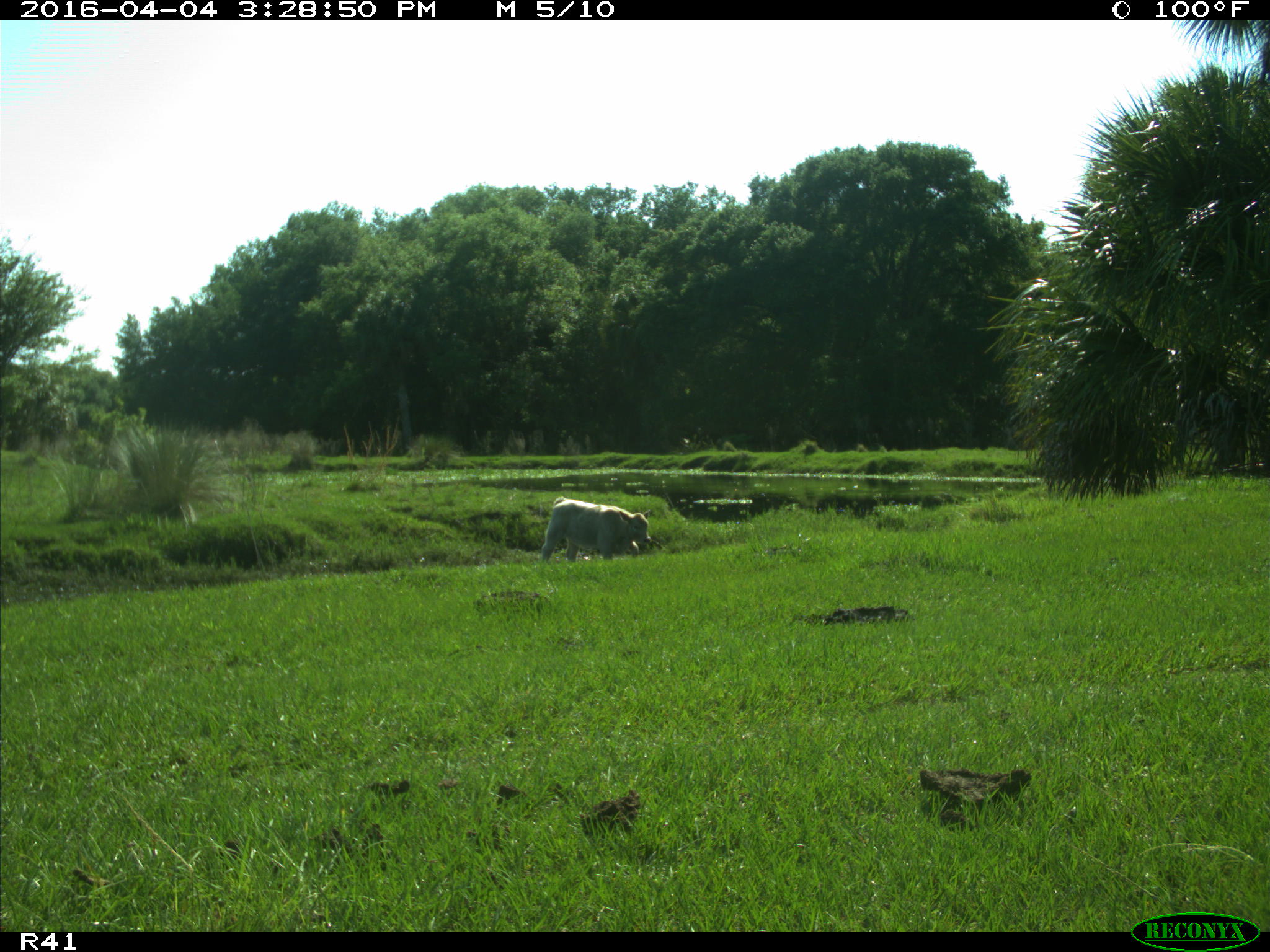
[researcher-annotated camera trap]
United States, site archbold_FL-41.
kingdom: Animalia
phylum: Chordata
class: Mammalia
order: Artiodactyla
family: Bovidae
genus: Bos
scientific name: Bos taurus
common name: domestic cow